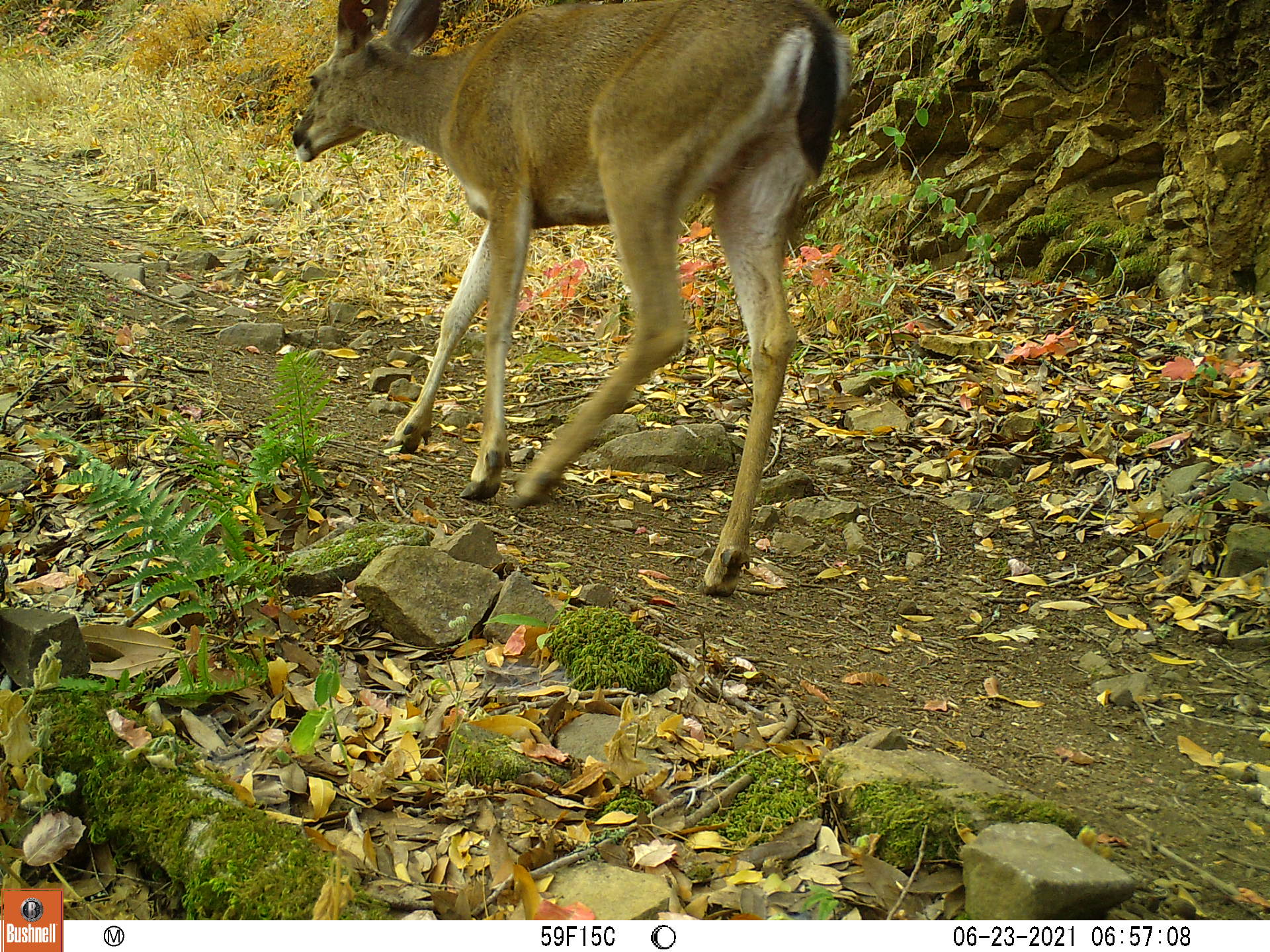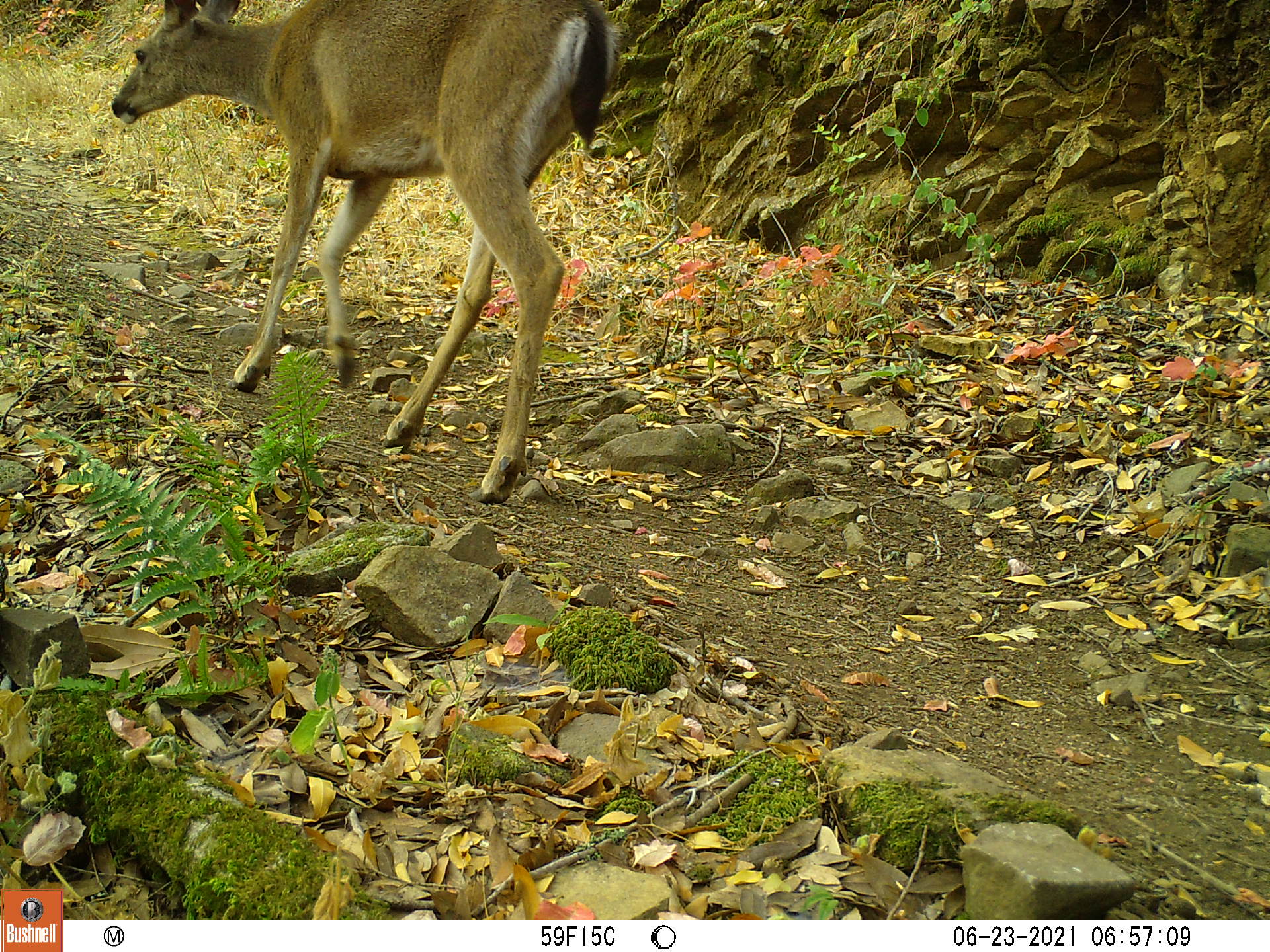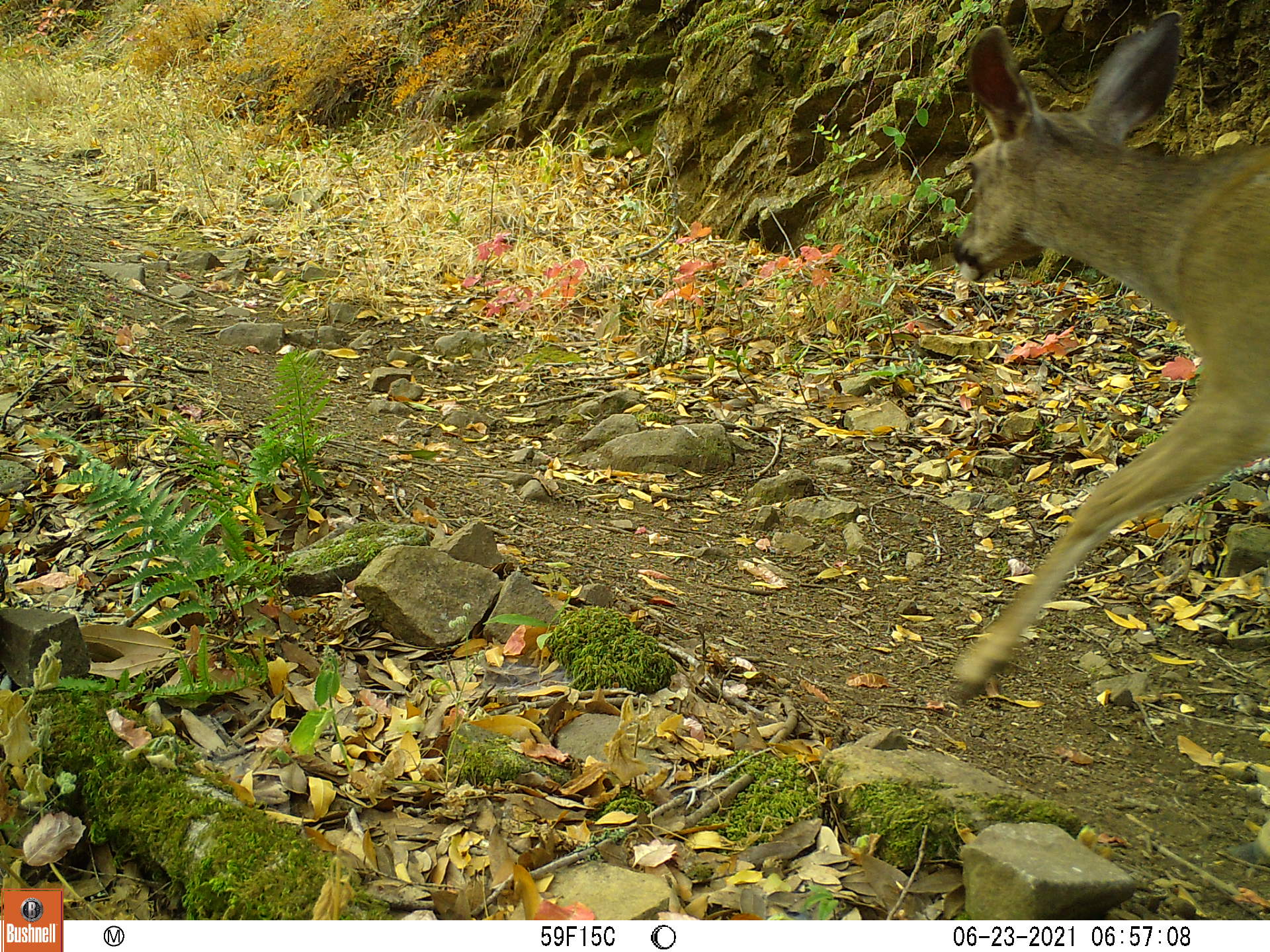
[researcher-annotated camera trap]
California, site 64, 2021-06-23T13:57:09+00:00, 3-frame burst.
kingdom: Animalia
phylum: Chordata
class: Mammalia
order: Artiodactyla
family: Cervidae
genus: Odocoileus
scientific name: Odocoileus hemionus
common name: mule deer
Mule deer (Odocoileus hemionus).